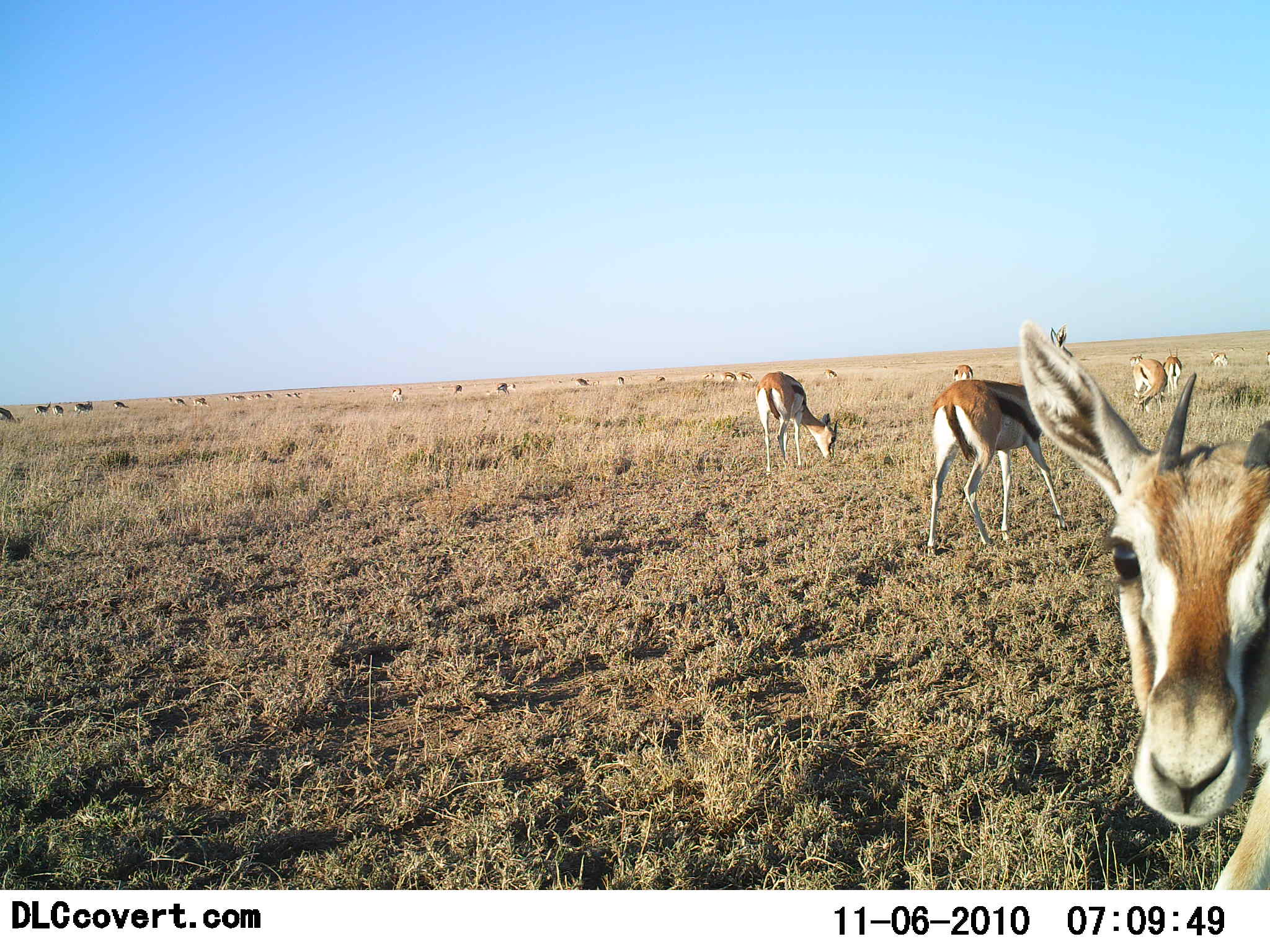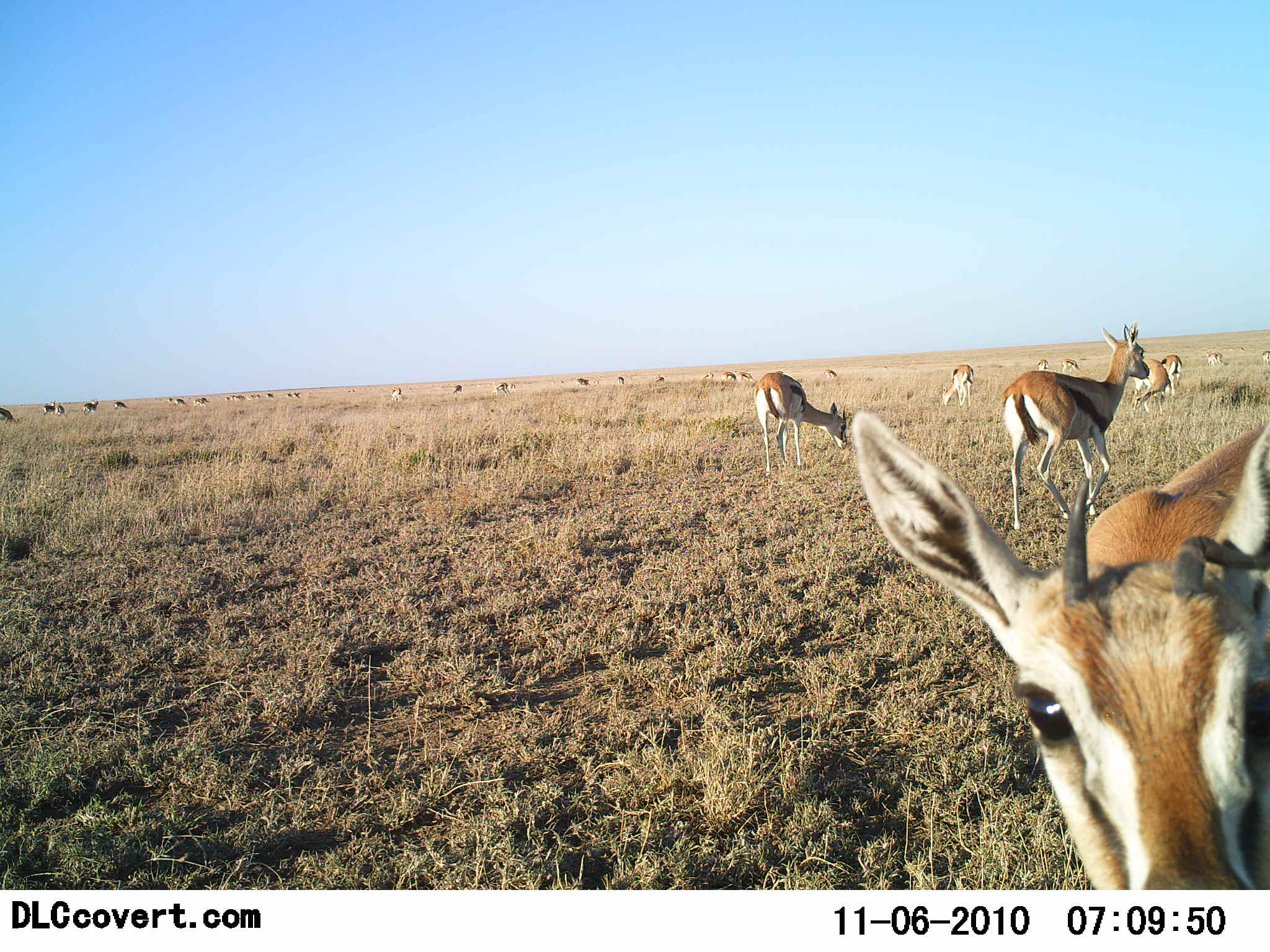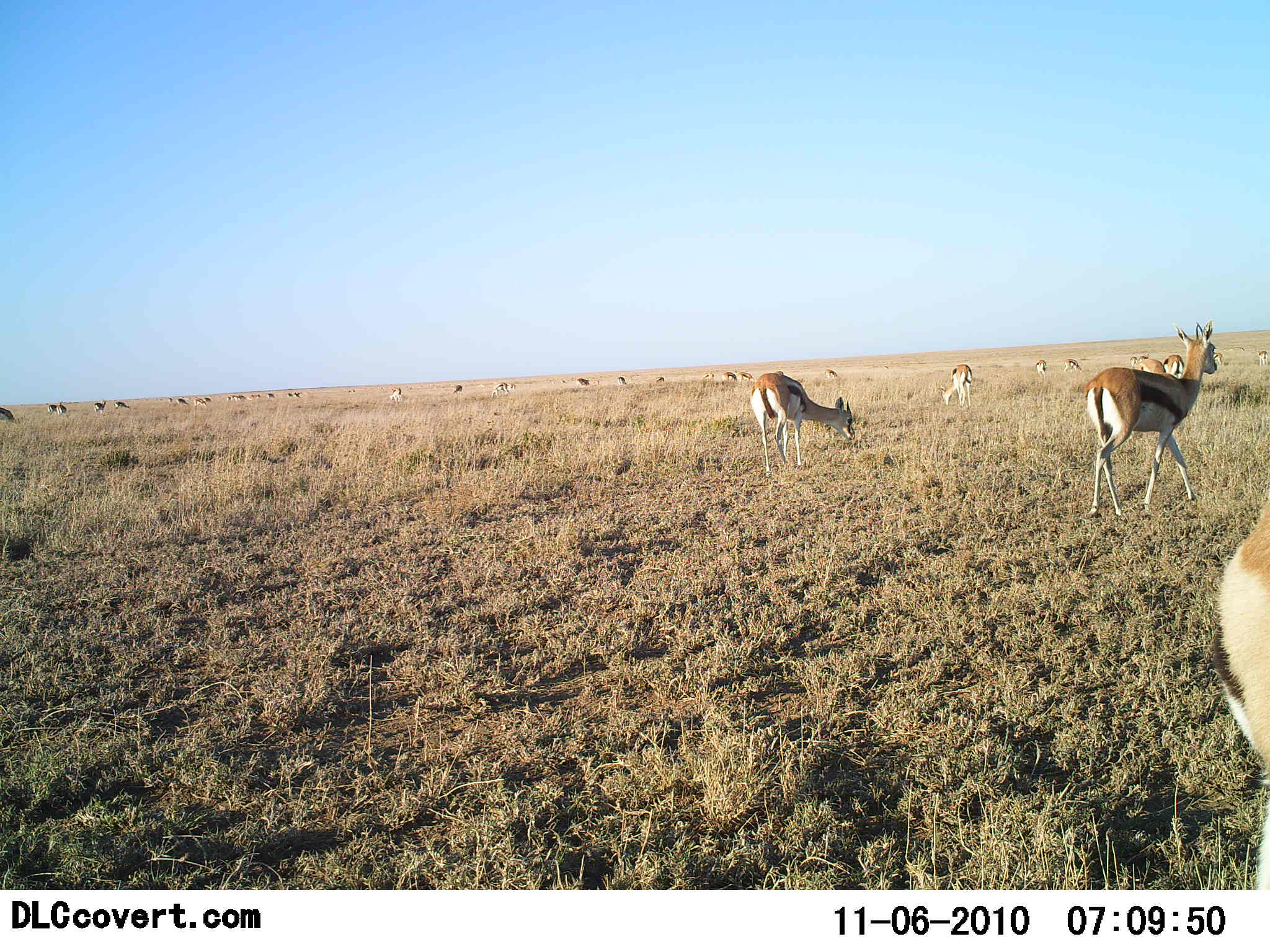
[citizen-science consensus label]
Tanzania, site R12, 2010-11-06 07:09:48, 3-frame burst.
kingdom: Animalia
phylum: Chordata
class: Mammalia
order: Artiodactyla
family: Bovidae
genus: Eudorcas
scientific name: Eudorcas thomsonii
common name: thomson's gazelle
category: gazellethomsons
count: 11-50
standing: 59%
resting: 9%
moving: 50%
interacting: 5%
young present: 0%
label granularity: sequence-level